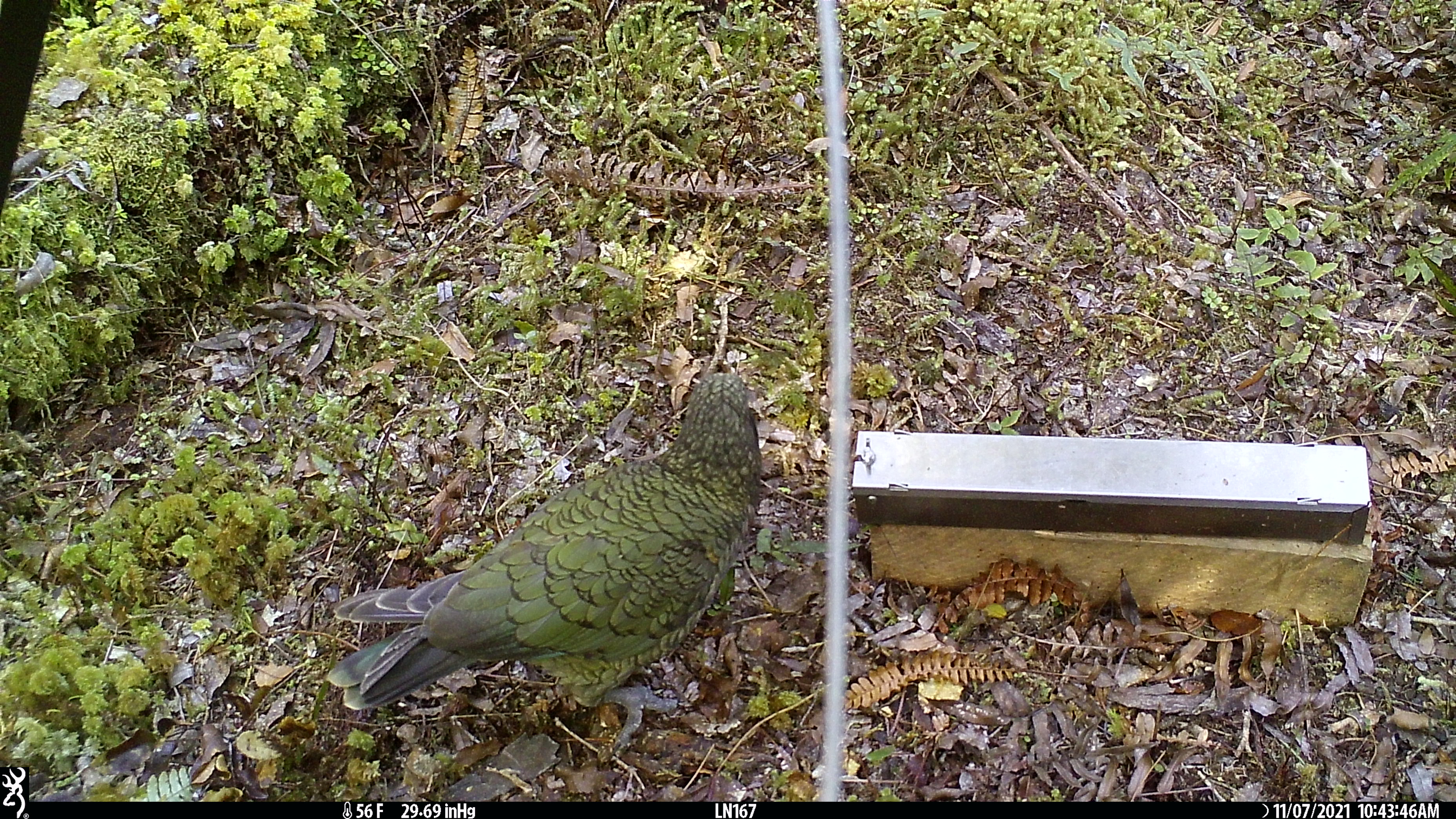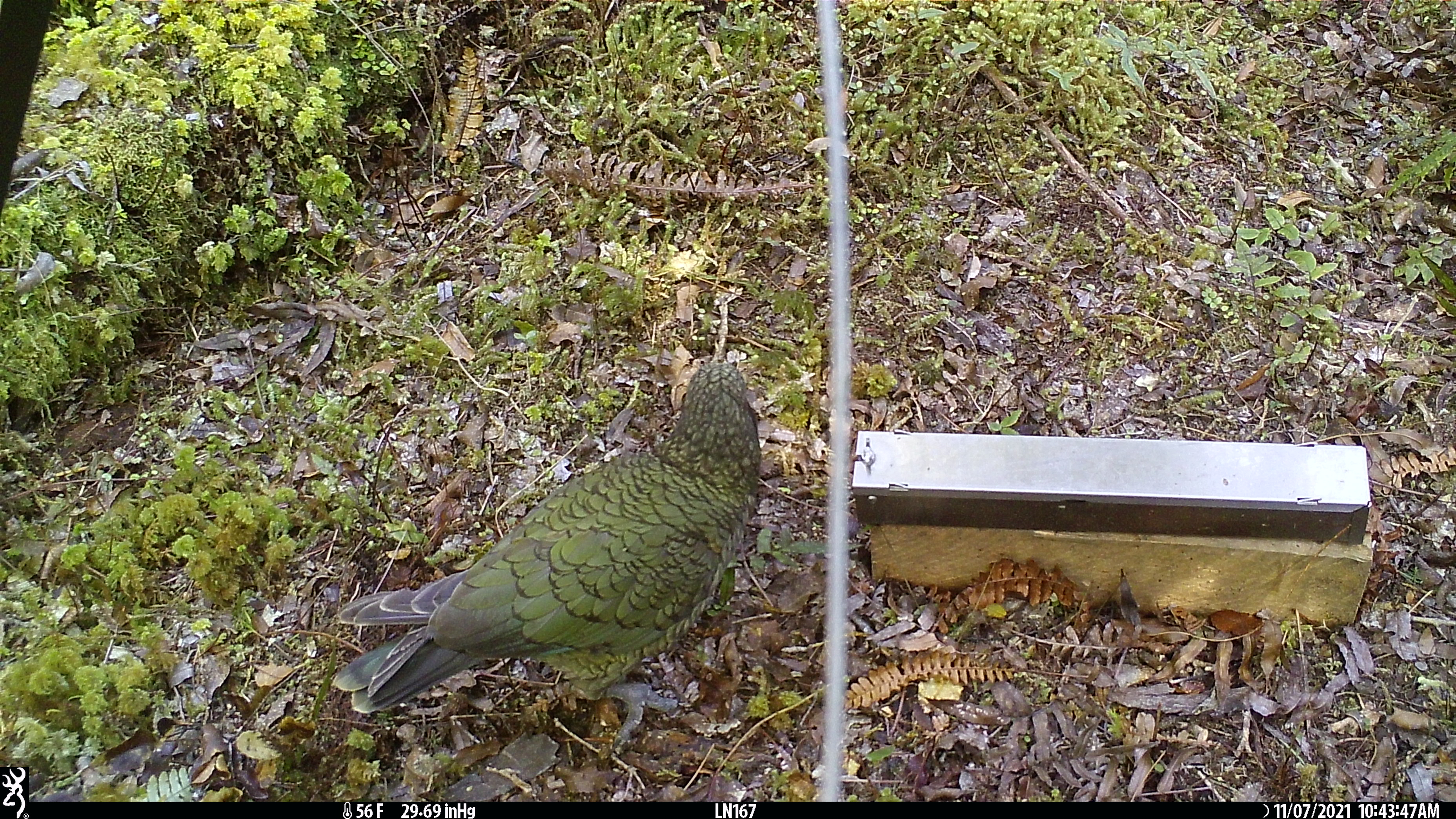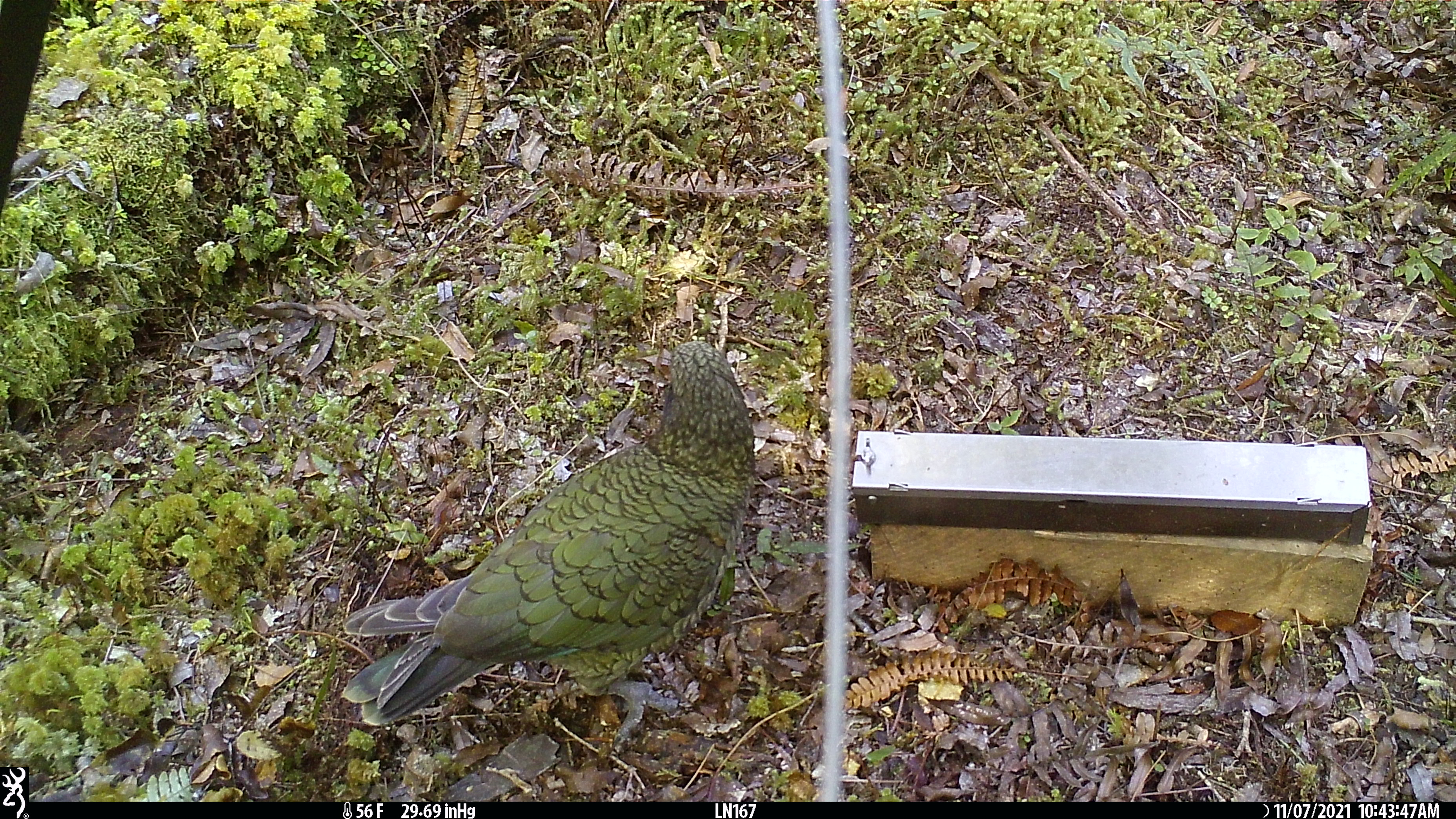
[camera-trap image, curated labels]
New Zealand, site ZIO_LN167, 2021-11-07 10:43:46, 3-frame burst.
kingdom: Animalia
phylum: Chordata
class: Aves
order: Psittaciformes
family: Strigopidae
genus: Nestor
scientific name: Nestor notabilis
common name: kea